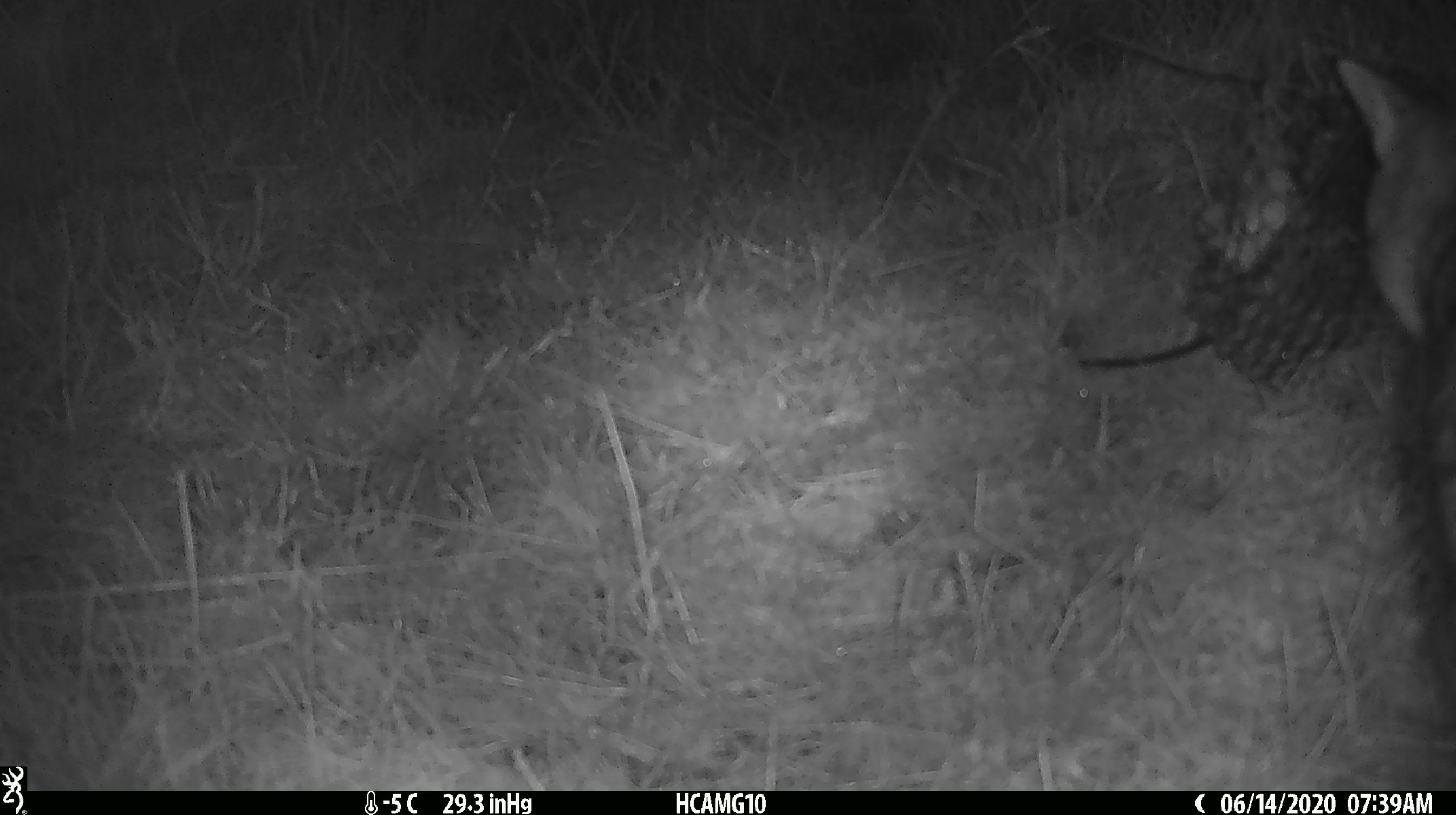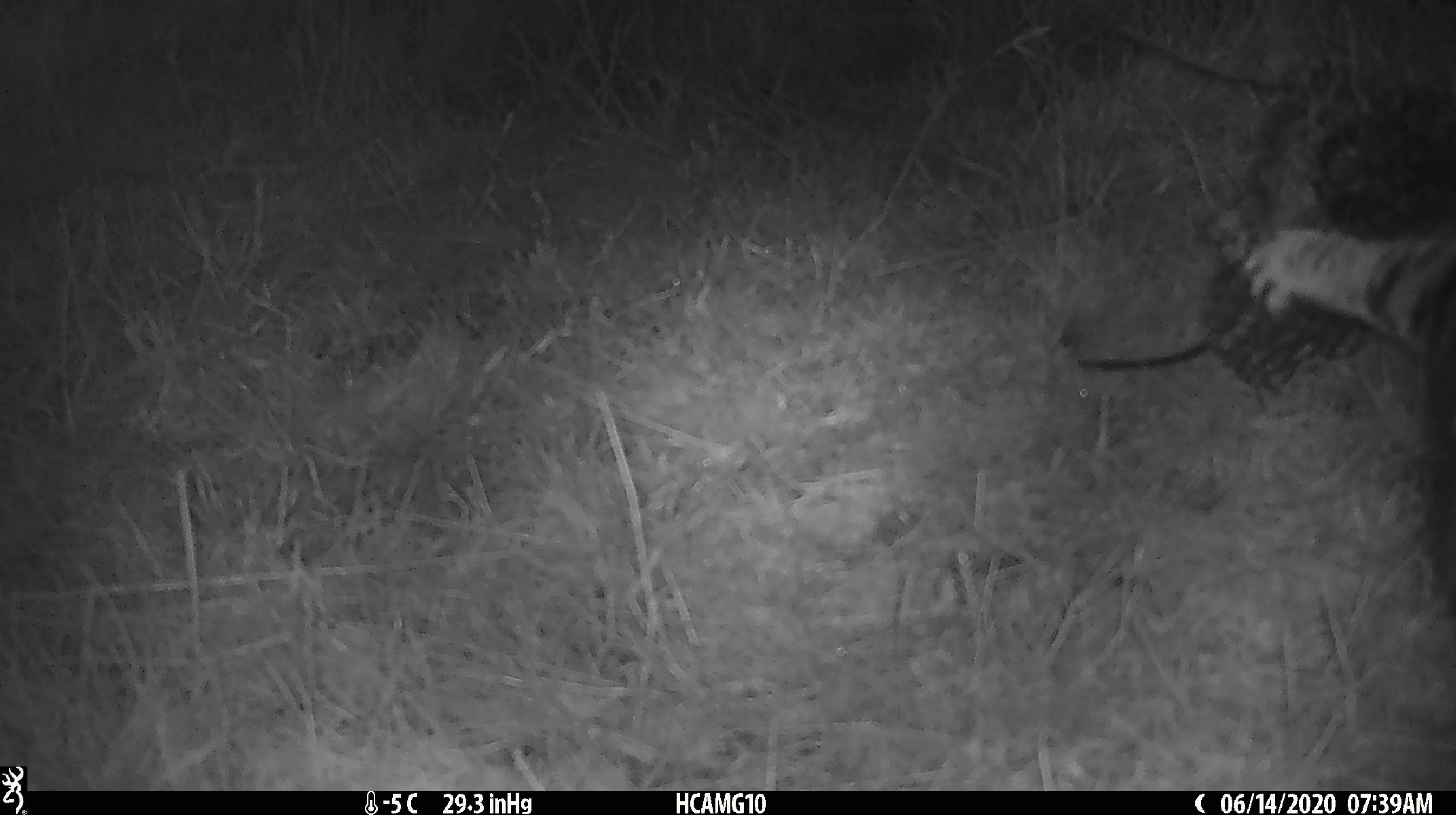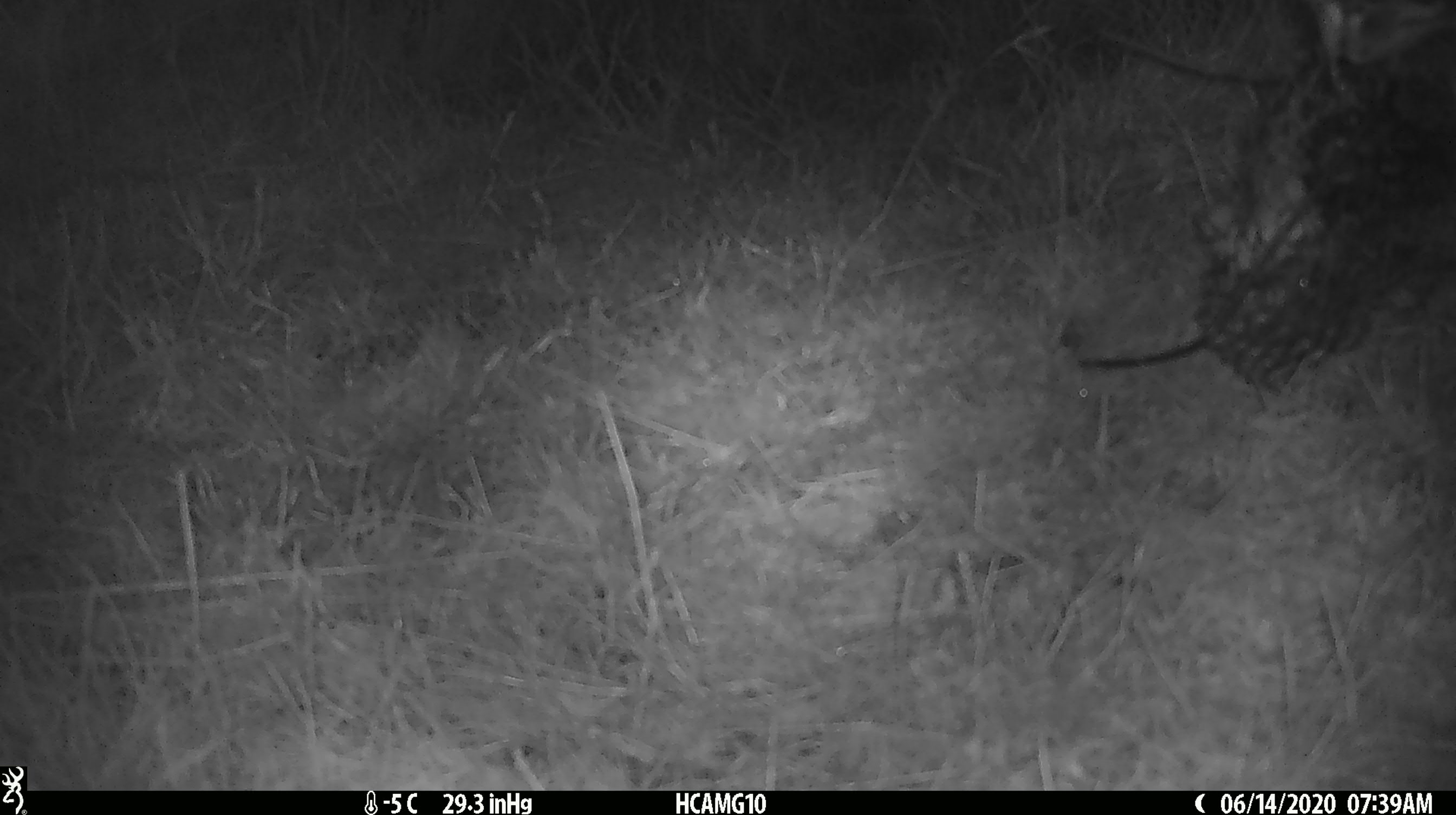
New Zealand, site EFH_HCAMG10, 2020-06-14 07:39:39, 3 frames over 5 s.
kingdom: Animalia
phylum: Chordata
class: Mammalia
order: Carnivora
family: Felidae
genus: Felis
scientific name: Felis catus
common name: domestic cat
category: cat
Cat (domestic cat) (Felis catus).